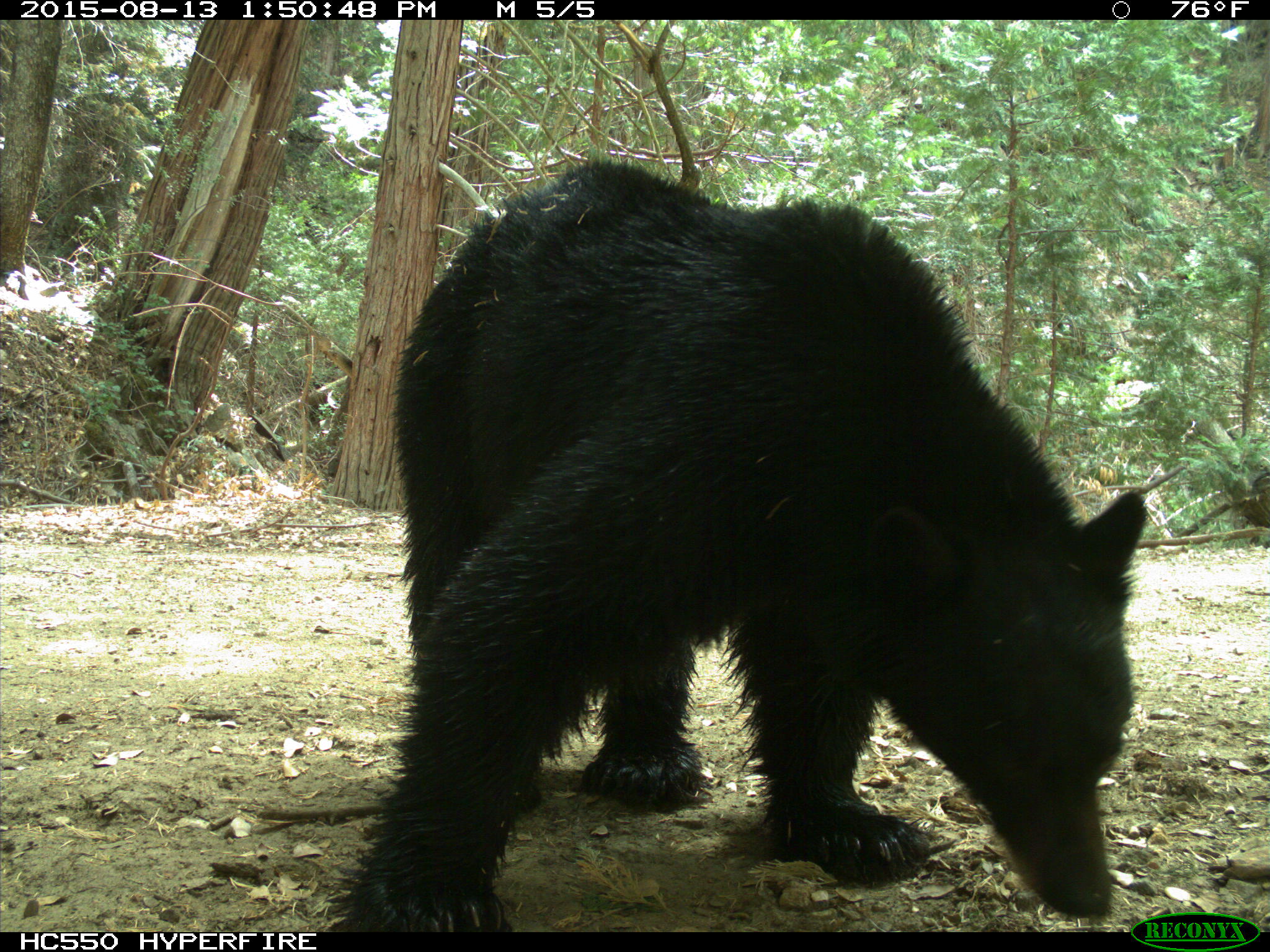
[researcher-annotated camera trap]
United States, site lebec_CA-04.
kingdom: Animalia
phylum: Chordata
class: Mammalia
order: Carnivora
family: Ursidae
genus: Ursus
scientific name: Ursus americanus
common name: american black bear